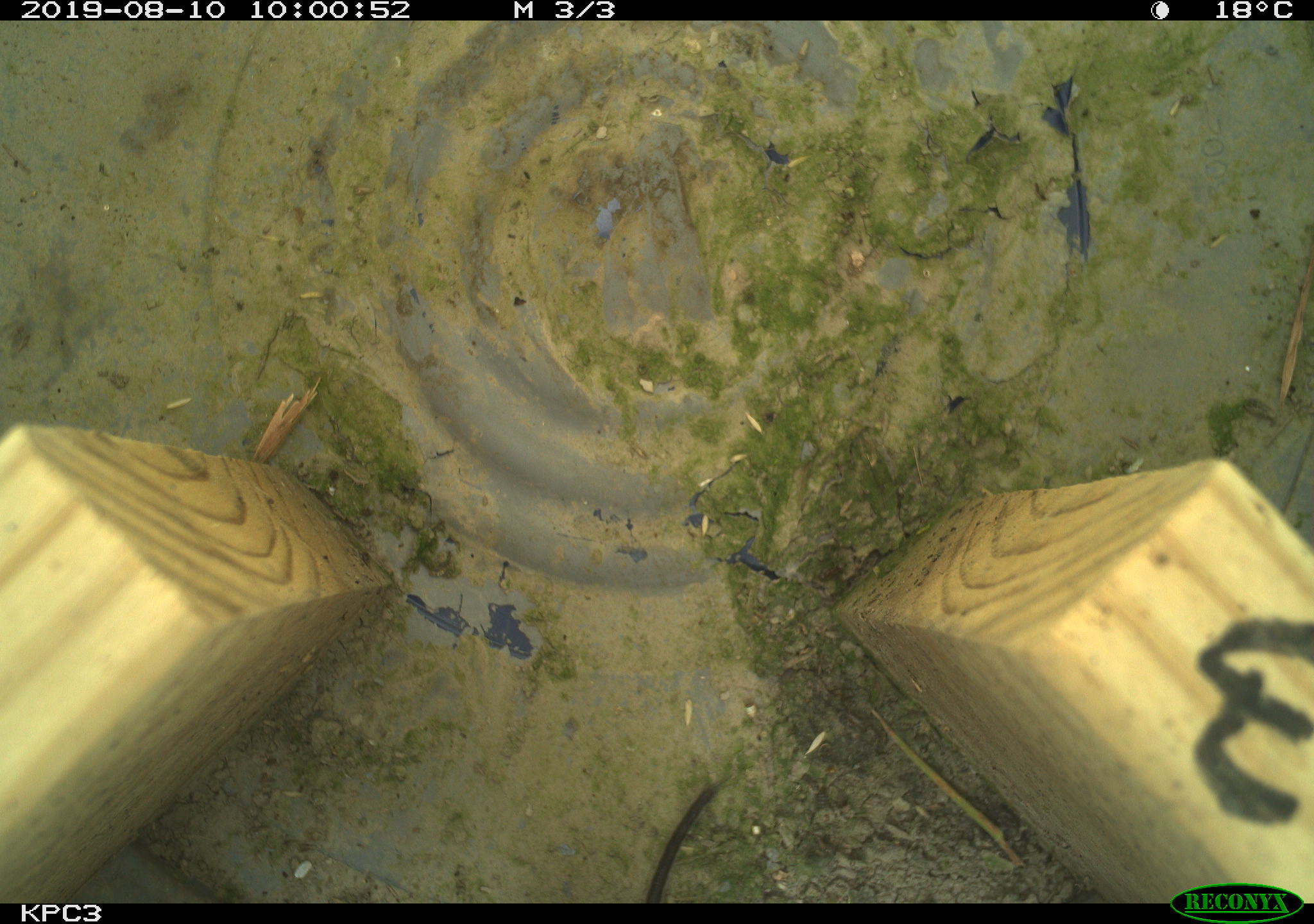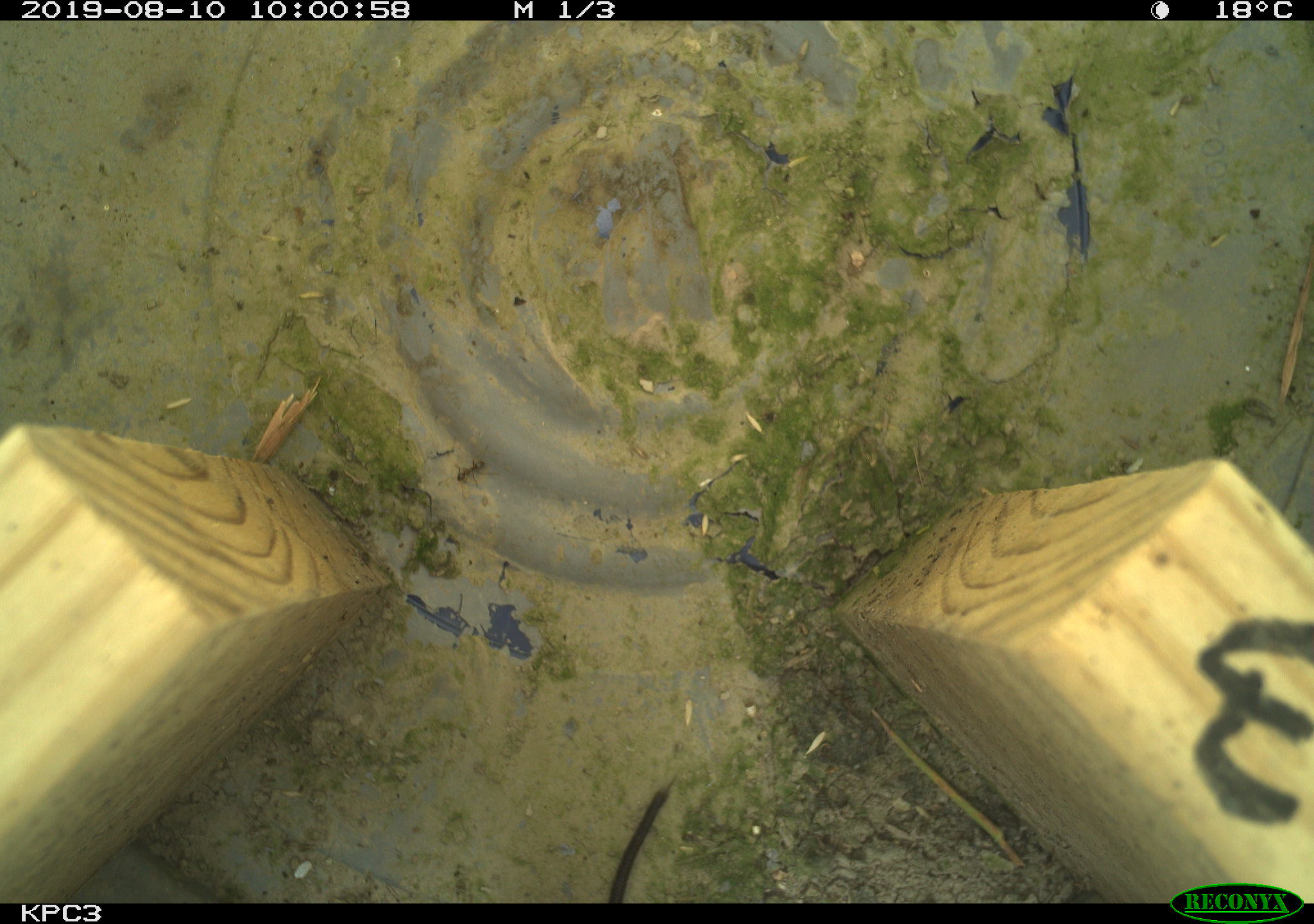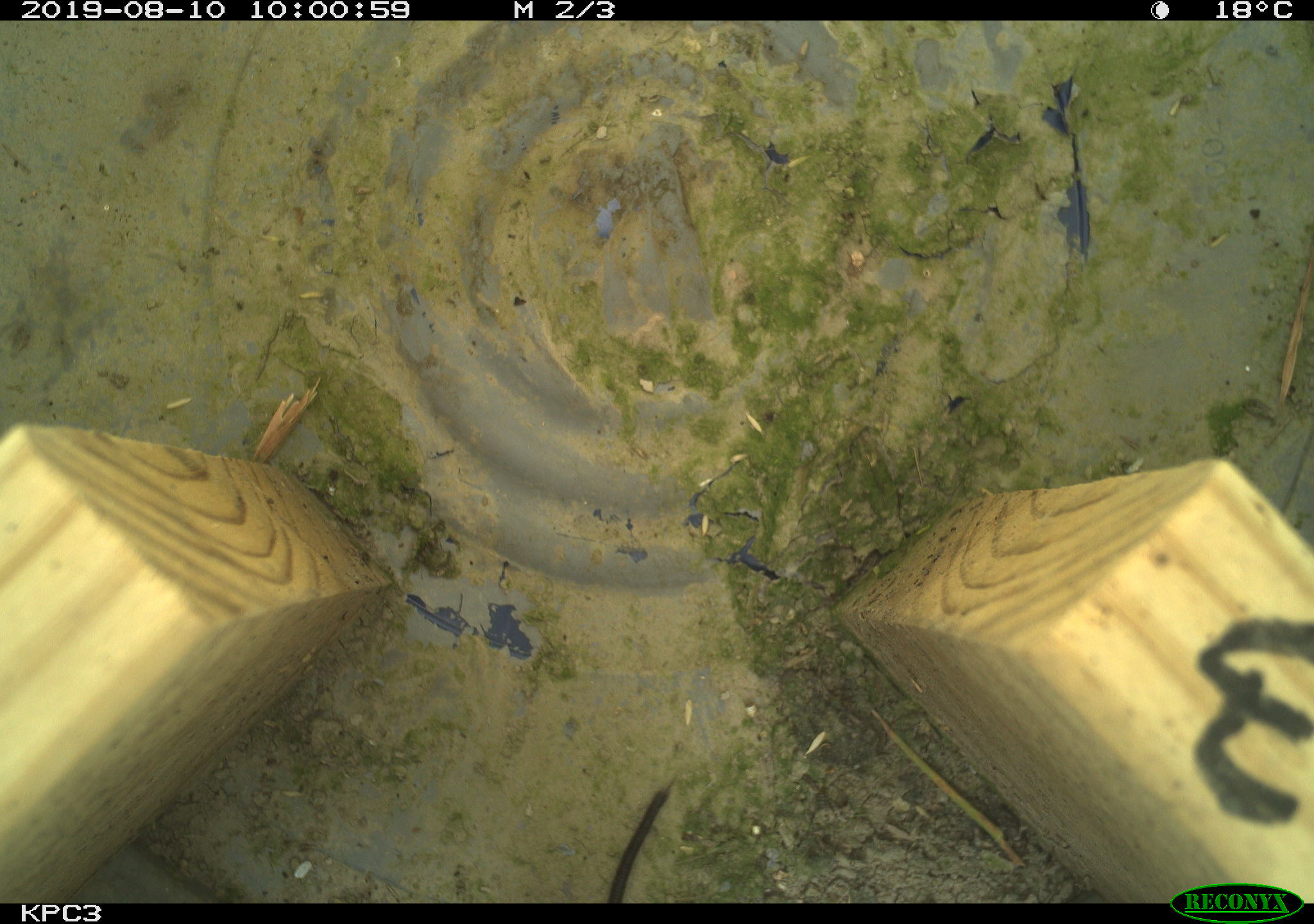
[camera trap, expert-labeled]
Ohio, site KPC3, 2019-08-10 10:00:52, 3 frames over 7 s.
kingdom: Animalia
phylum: Chordata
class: Mammalia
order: Rodentia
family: Cricetidae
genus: Microtus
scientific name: Microtus pennsylvanicus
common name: meadow vole